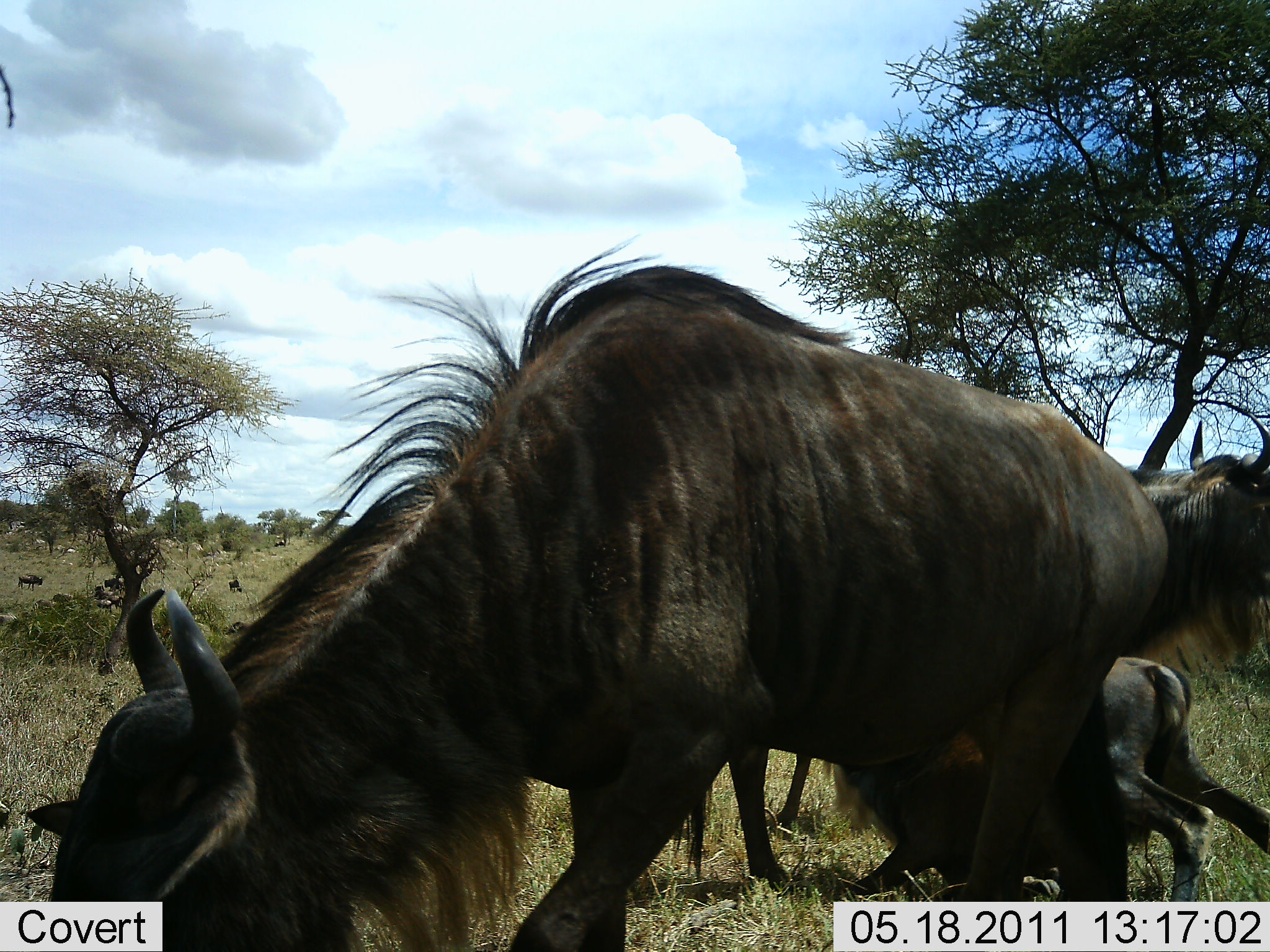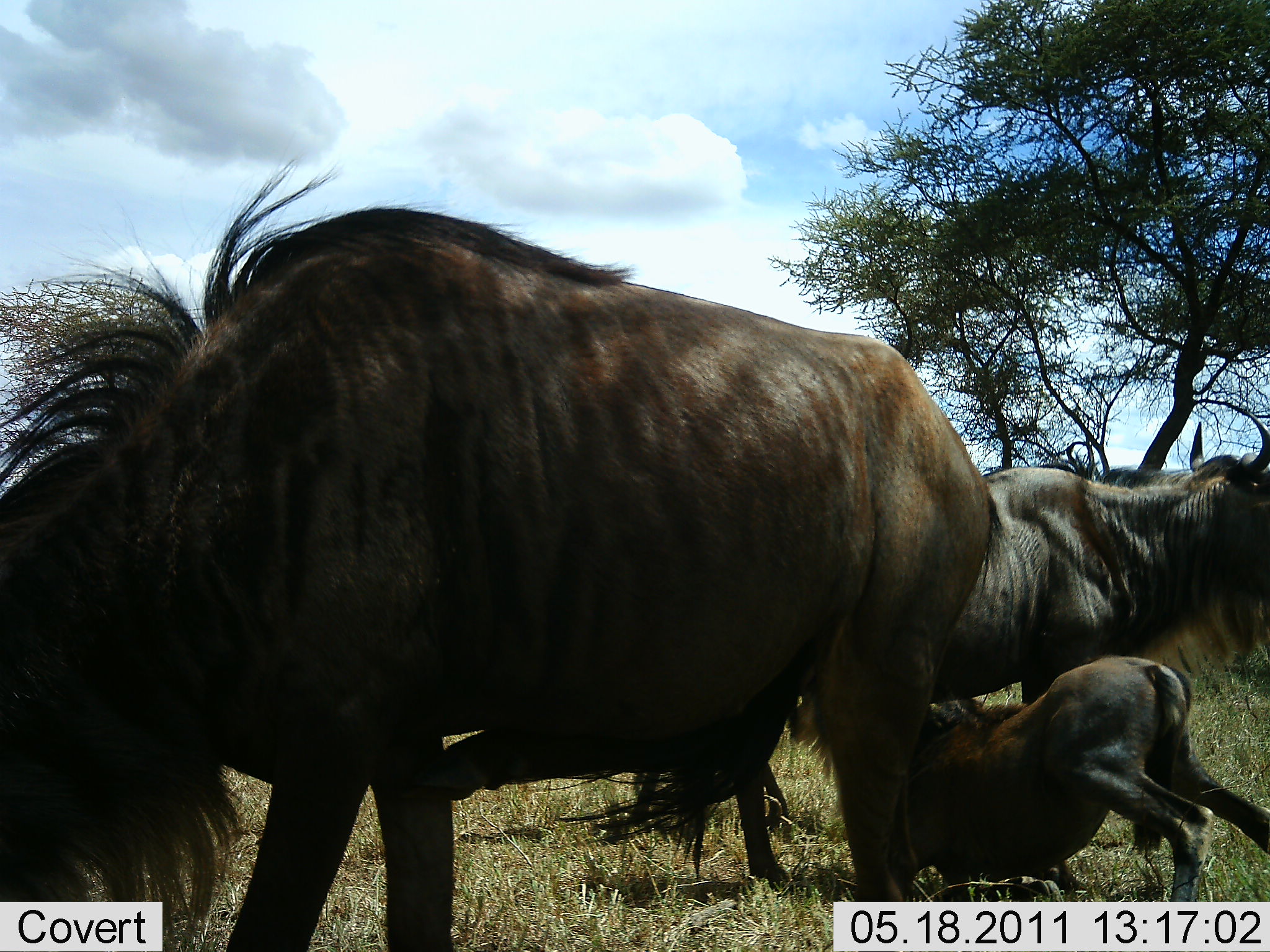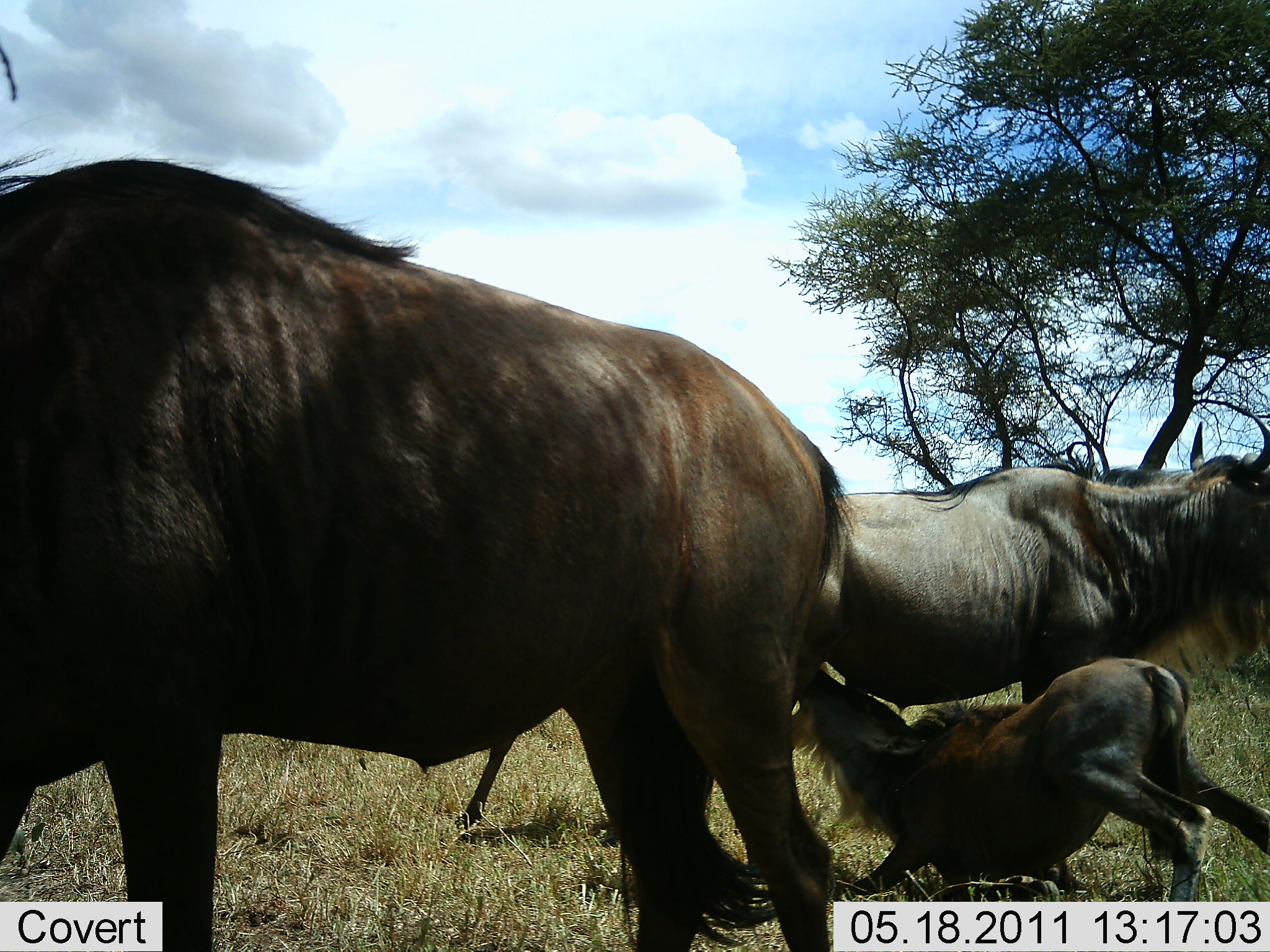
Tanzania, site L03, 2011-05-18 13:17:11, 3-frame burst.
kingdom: Animalia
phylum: Chordata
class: Mammalia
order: Artiodactyla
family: Bovidae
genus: Connochaetes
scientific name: Connochaetes taurinus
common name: blue wildebeest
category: wildebeest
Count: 3.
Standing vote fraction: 54%.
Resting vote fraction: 0%.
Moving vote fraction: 23%.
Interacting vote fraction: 23%.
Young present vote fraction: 69%.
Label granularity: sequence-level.